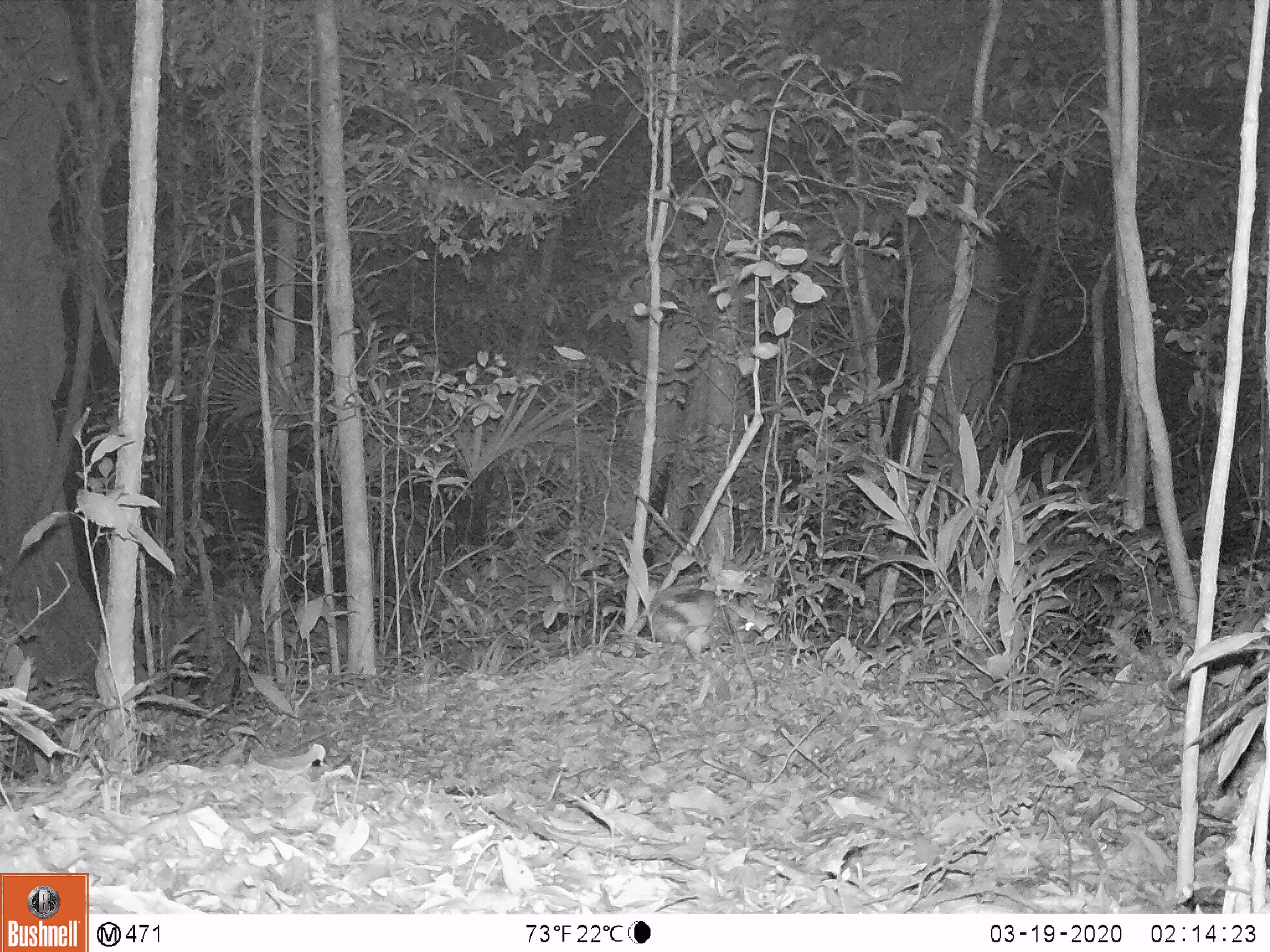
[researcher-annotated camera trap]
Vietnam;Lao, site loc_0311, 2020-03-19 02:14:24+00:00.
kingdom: Animalia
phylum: Chordata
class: Mammalia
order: Lagomorpha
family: Leporidae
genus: Nesolagus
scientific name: Nesolagus timminsi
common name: annamite striped rabbit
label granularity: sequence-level